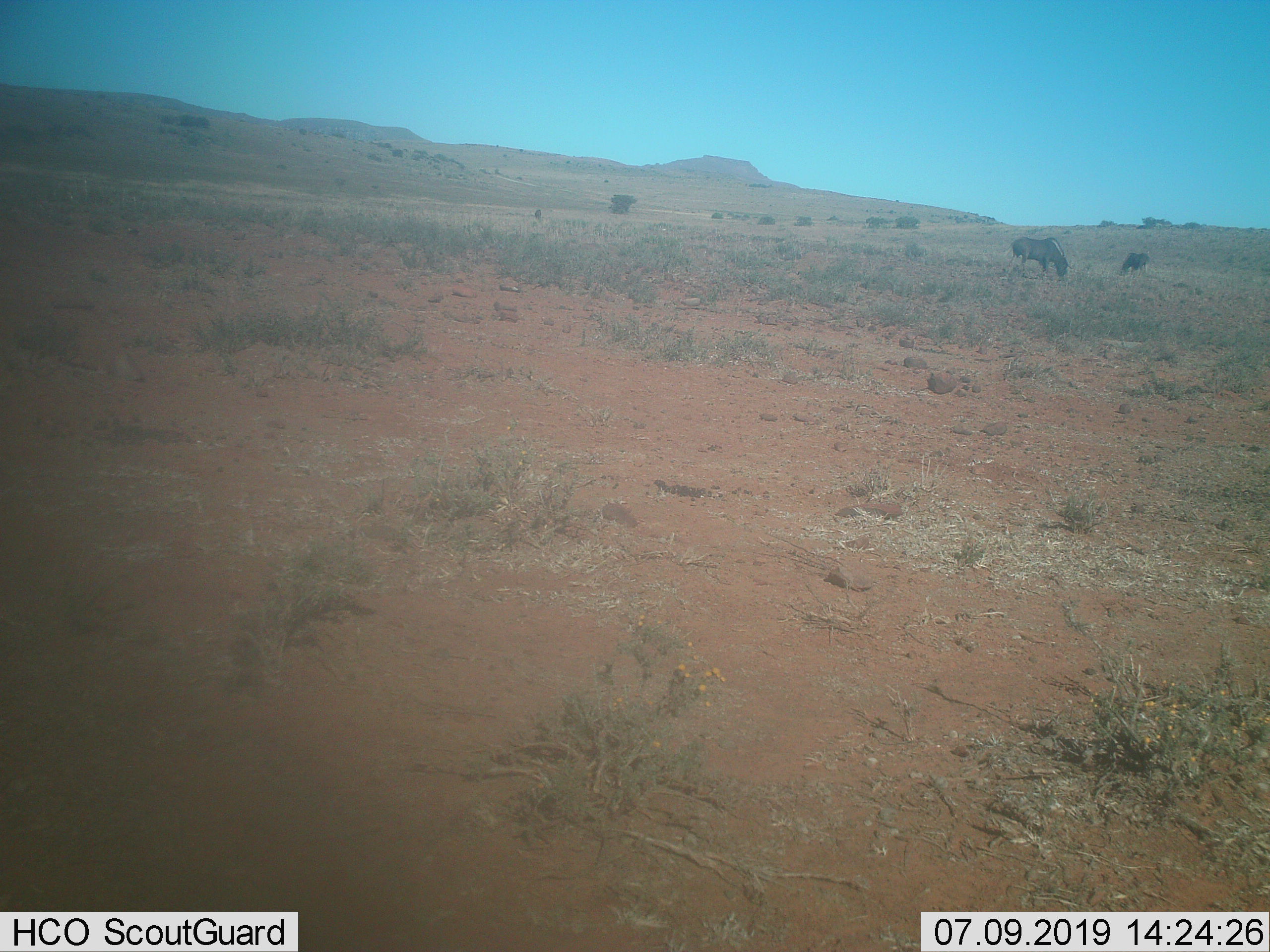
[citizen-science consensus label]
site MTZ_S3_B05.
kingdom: Animalia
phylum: Chordata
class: Mammalia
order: Artiodactyla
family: Bovidae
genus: Connochaetes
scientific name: Connochaetes gnou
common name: black wildebeest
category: wildebeestblack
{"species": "wildebeestblack (black wildebeest) (Connochaetes gnou)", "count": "2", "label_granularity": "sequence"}